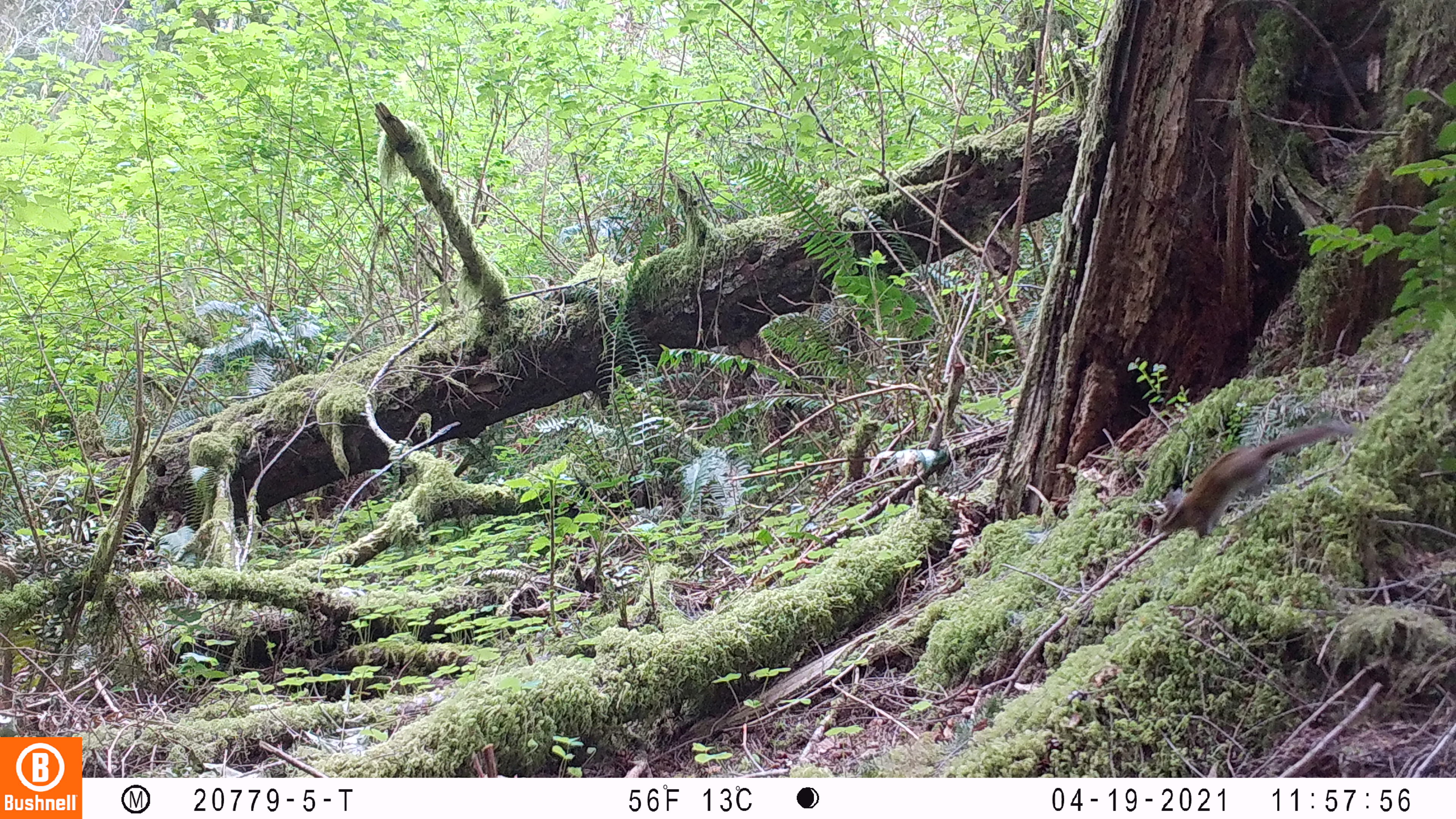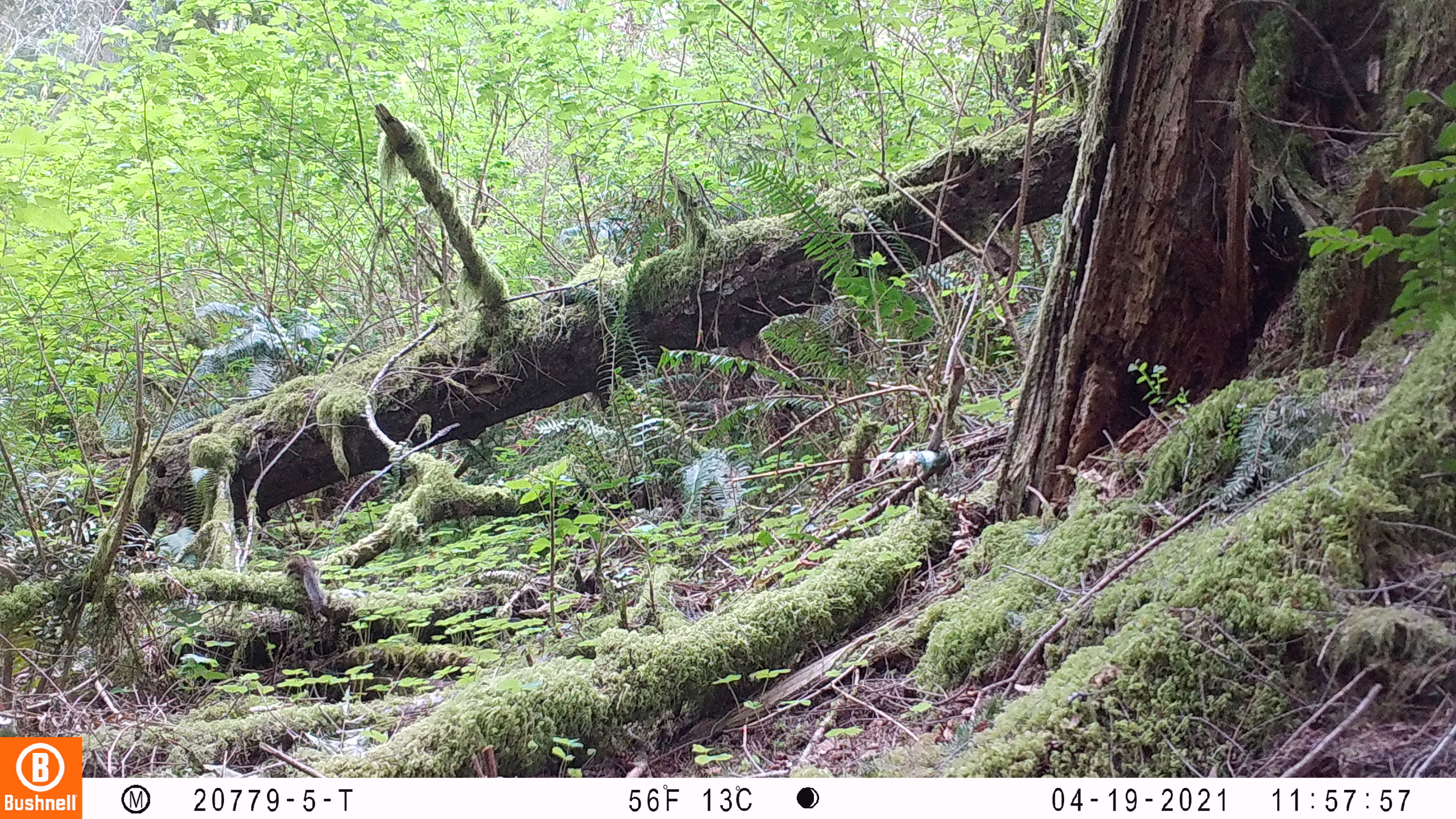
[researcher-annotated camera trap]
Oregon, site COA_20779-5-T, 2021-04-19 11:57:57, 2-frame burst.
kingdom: Animalia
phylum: Chordata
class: Mammalia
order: Rodentia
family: Sciuridae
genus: Neotamias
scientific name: Neotamias townsendii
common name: townsend's chipmunk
Townsend's chipmunk (Neotamias townsendii).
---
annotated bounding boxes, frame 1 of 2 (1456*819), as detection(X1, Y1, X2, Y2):
townsend's chipmunk: detection(1129, 399, 1359, 561)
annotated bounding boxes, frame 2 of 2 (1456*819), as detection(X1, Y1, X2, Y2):
townsend's chipmunk: detection(260, 537, 338, 635)